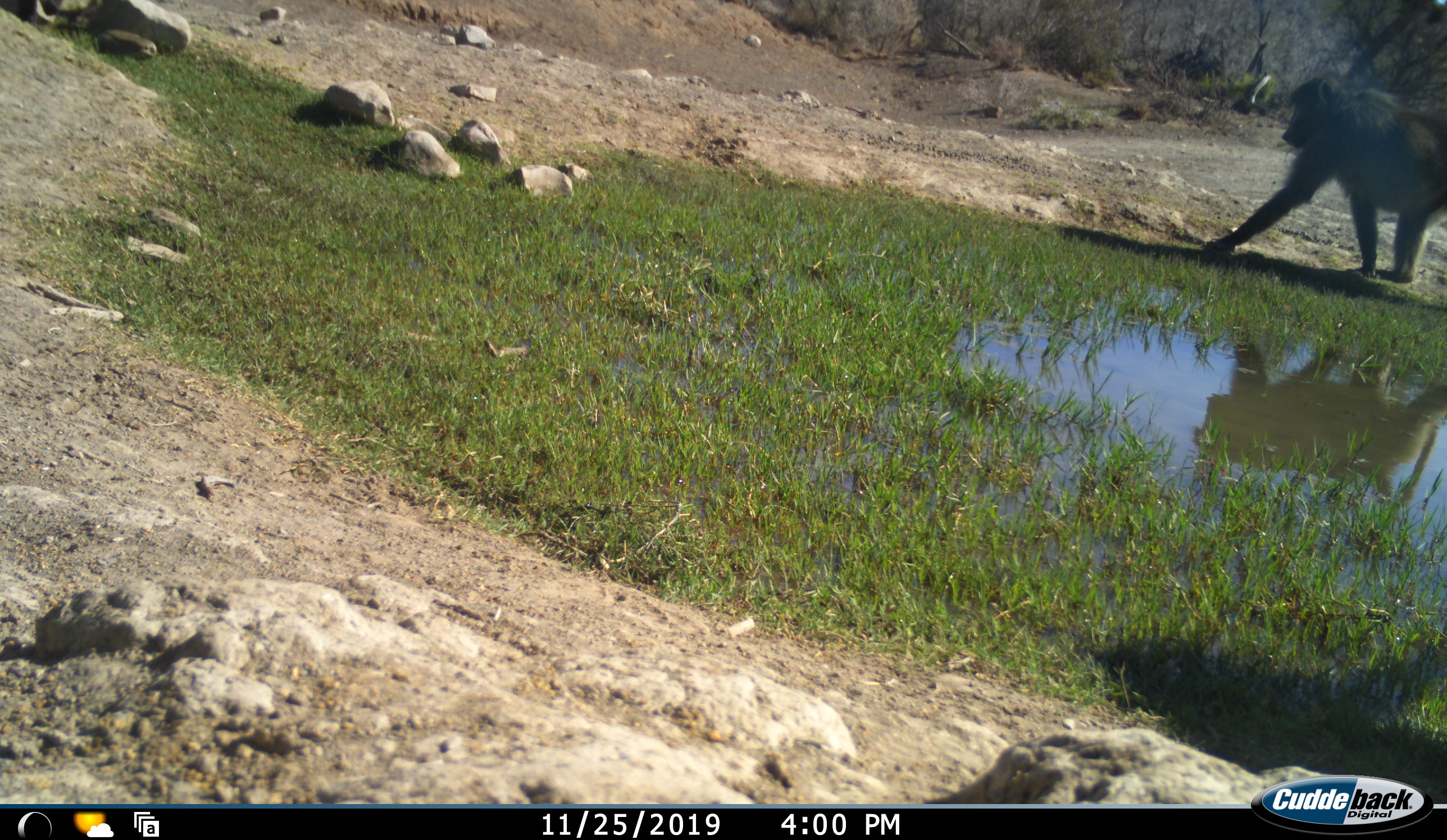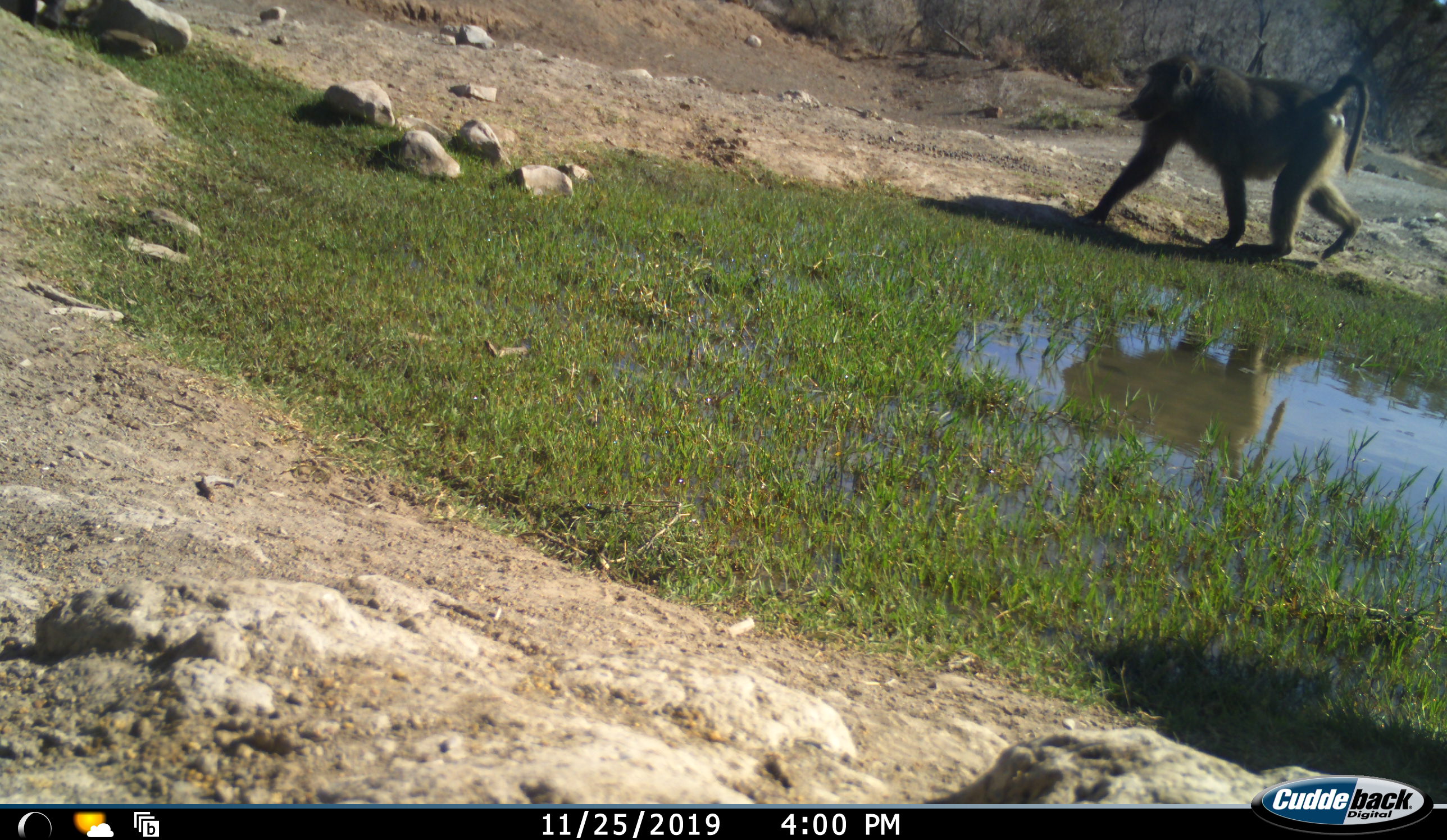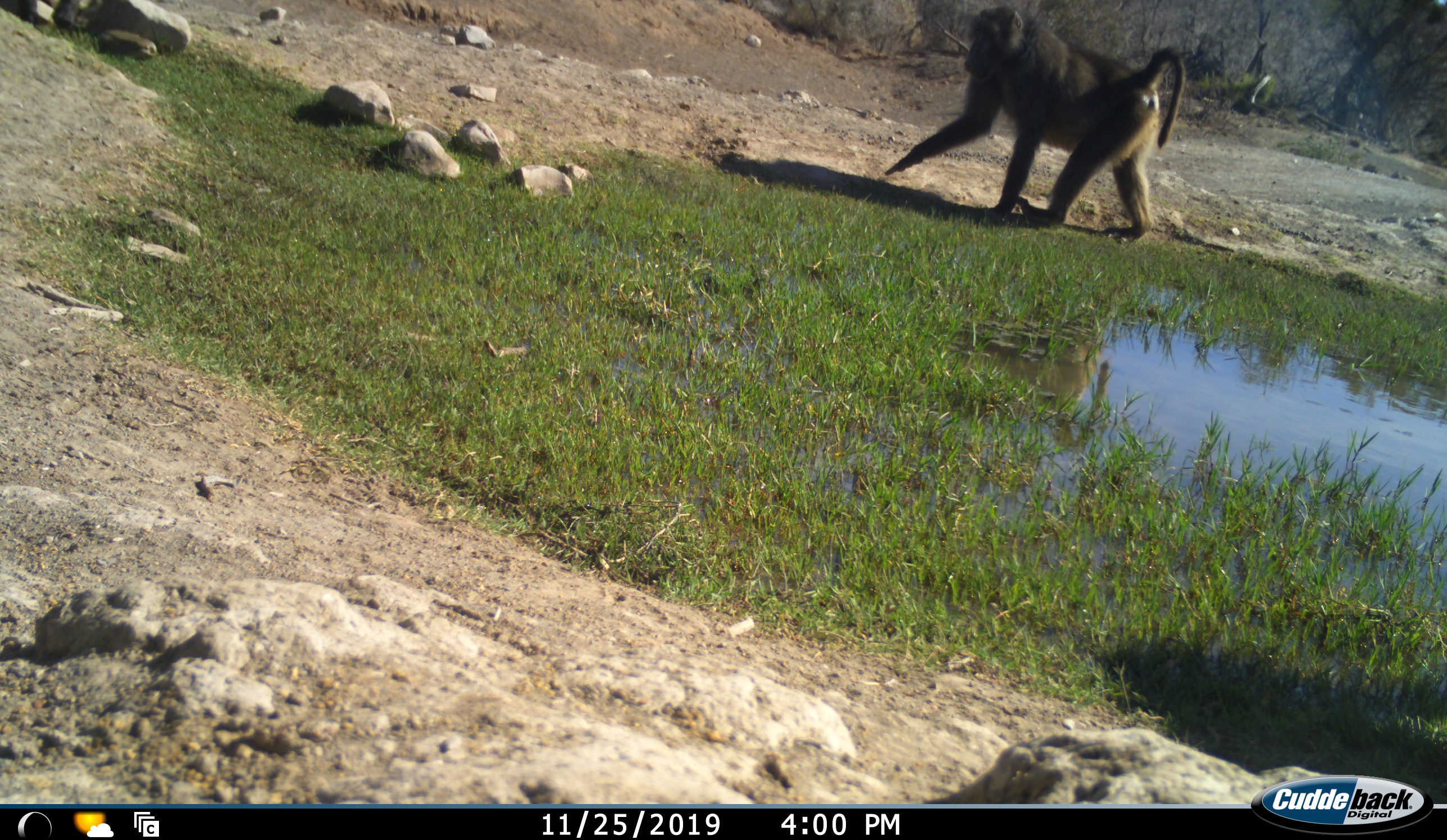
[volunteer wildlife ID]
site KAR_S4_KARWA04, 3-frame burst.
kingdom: Animalia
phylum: Chordata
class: Mammalia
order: Primates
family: Cercopithecidae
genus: Papio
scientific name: Papio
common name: baboon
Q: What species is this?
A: Baboon (Papio).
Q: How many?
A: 1.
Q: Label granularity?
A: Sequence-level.